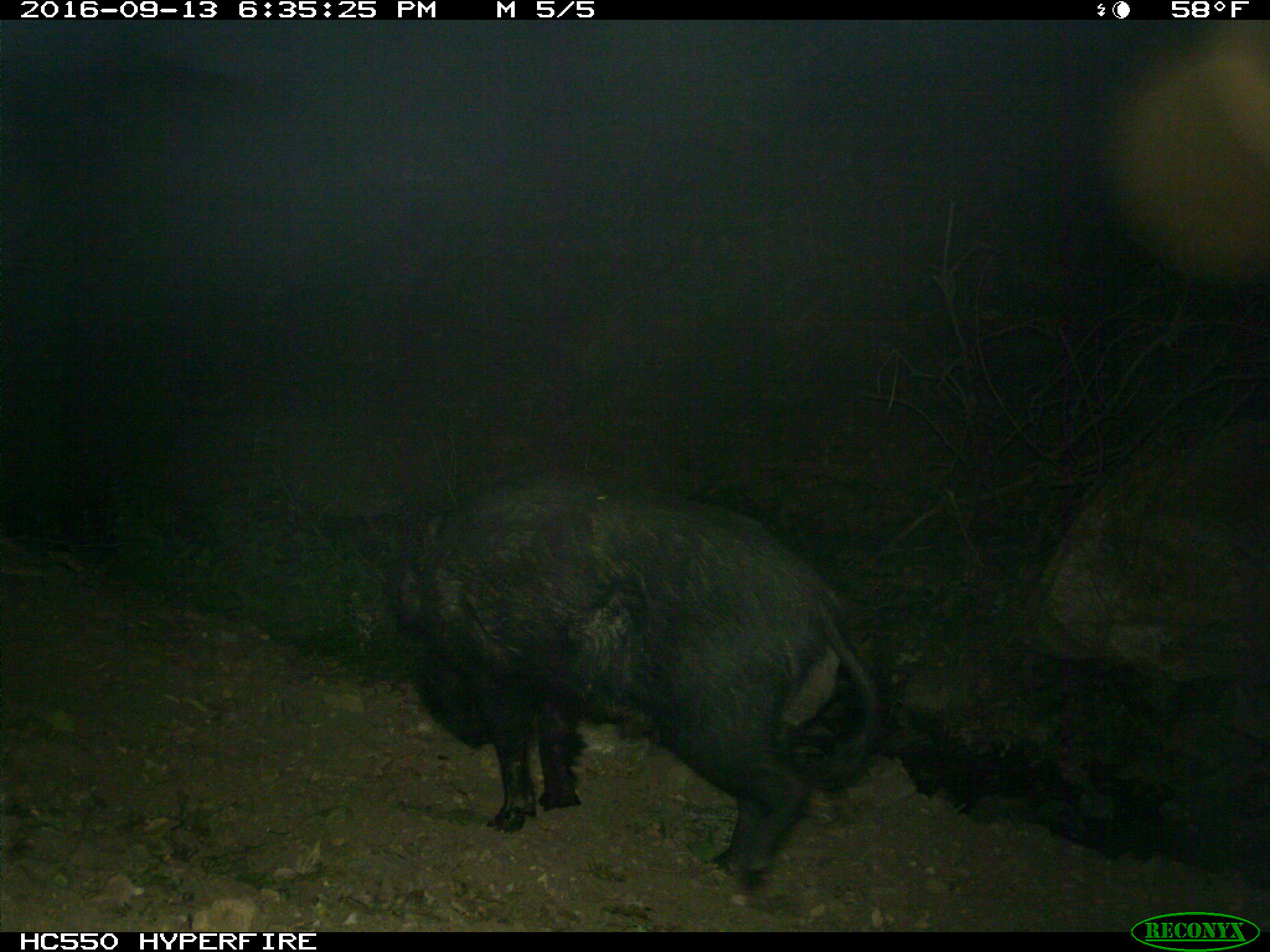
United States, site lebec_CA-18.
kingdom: Animalia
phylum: Chordata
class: Mammalia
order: Artiodactyla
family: Suidae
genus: Sus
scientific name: Sus scrofa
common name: wild boar